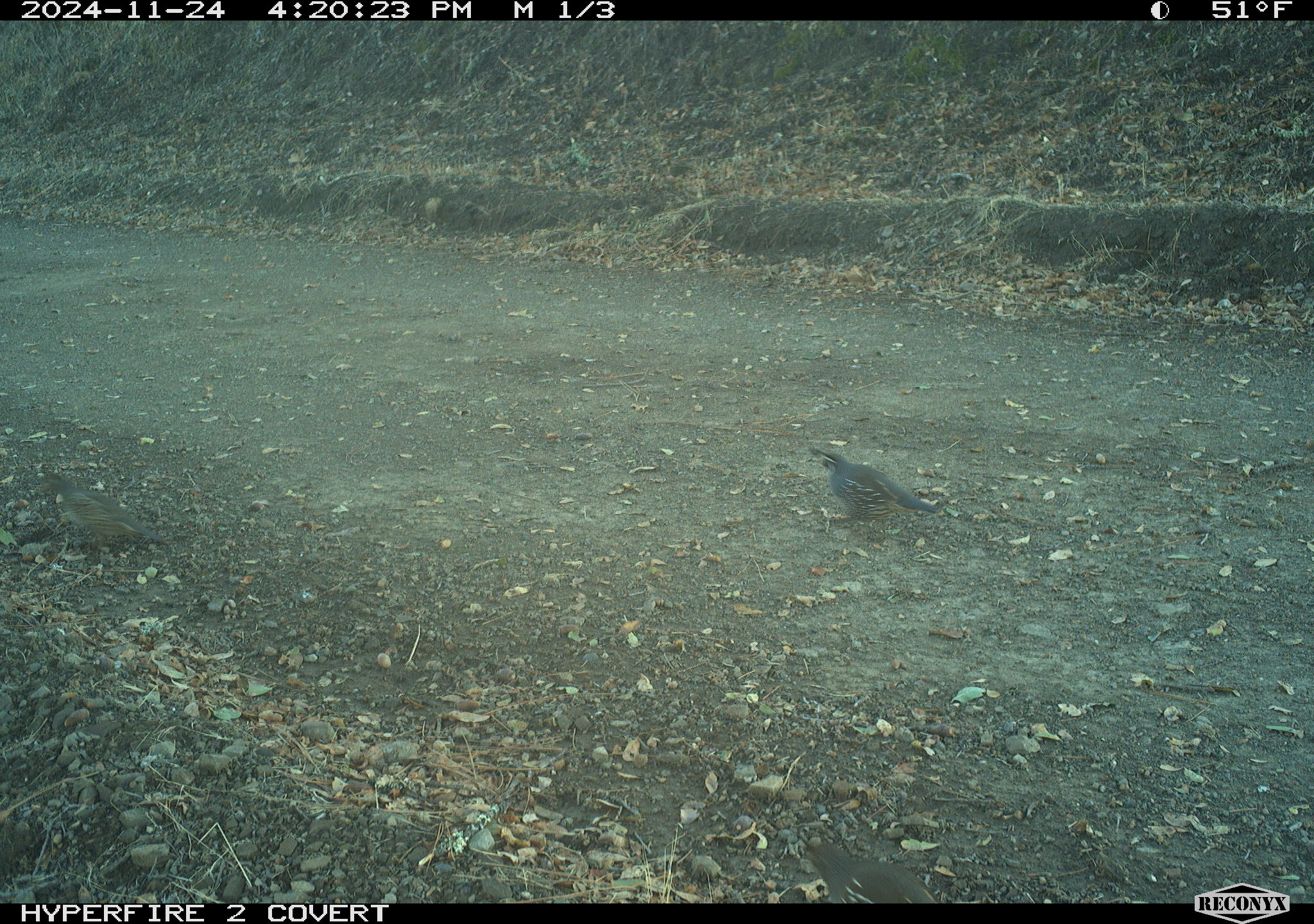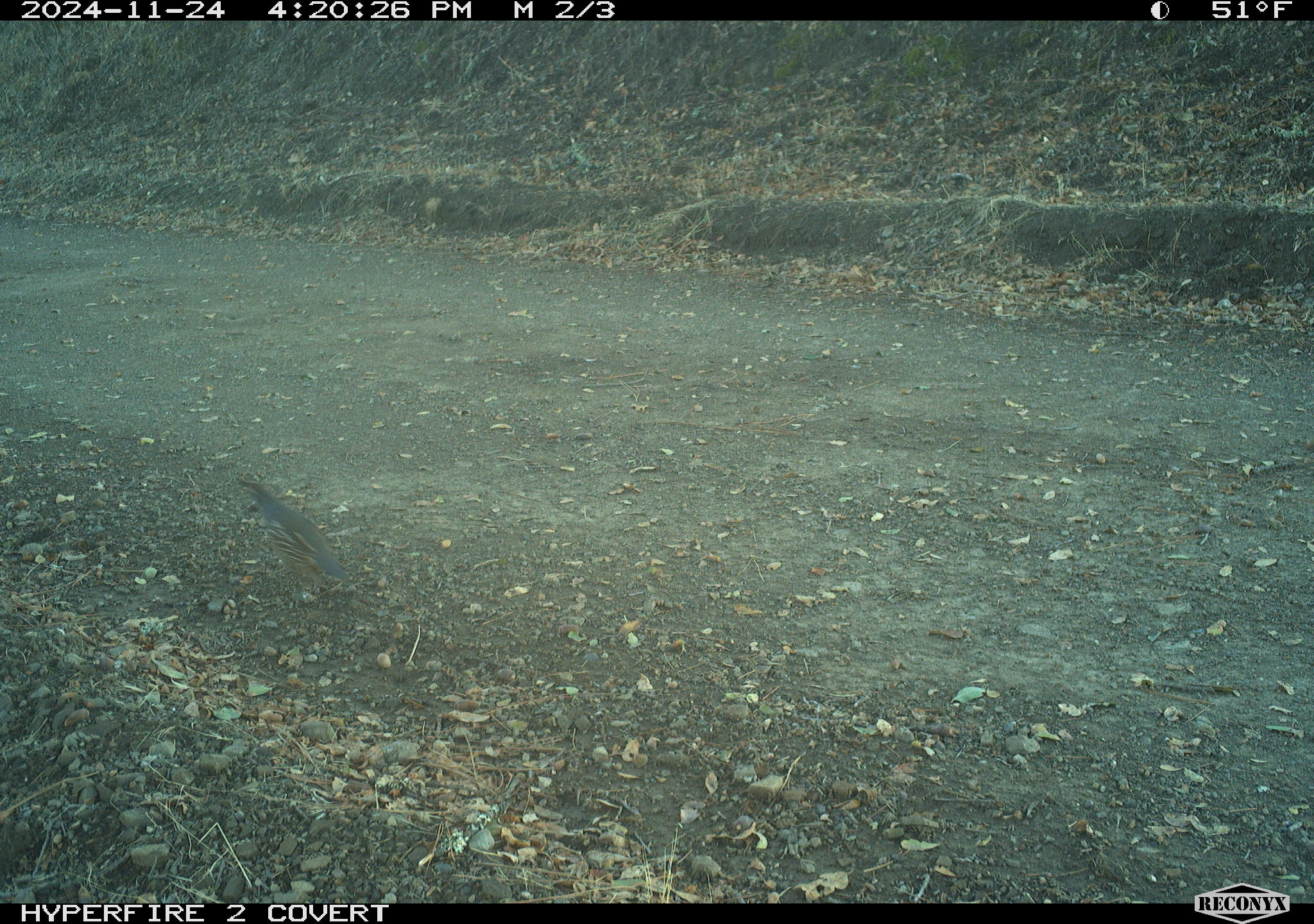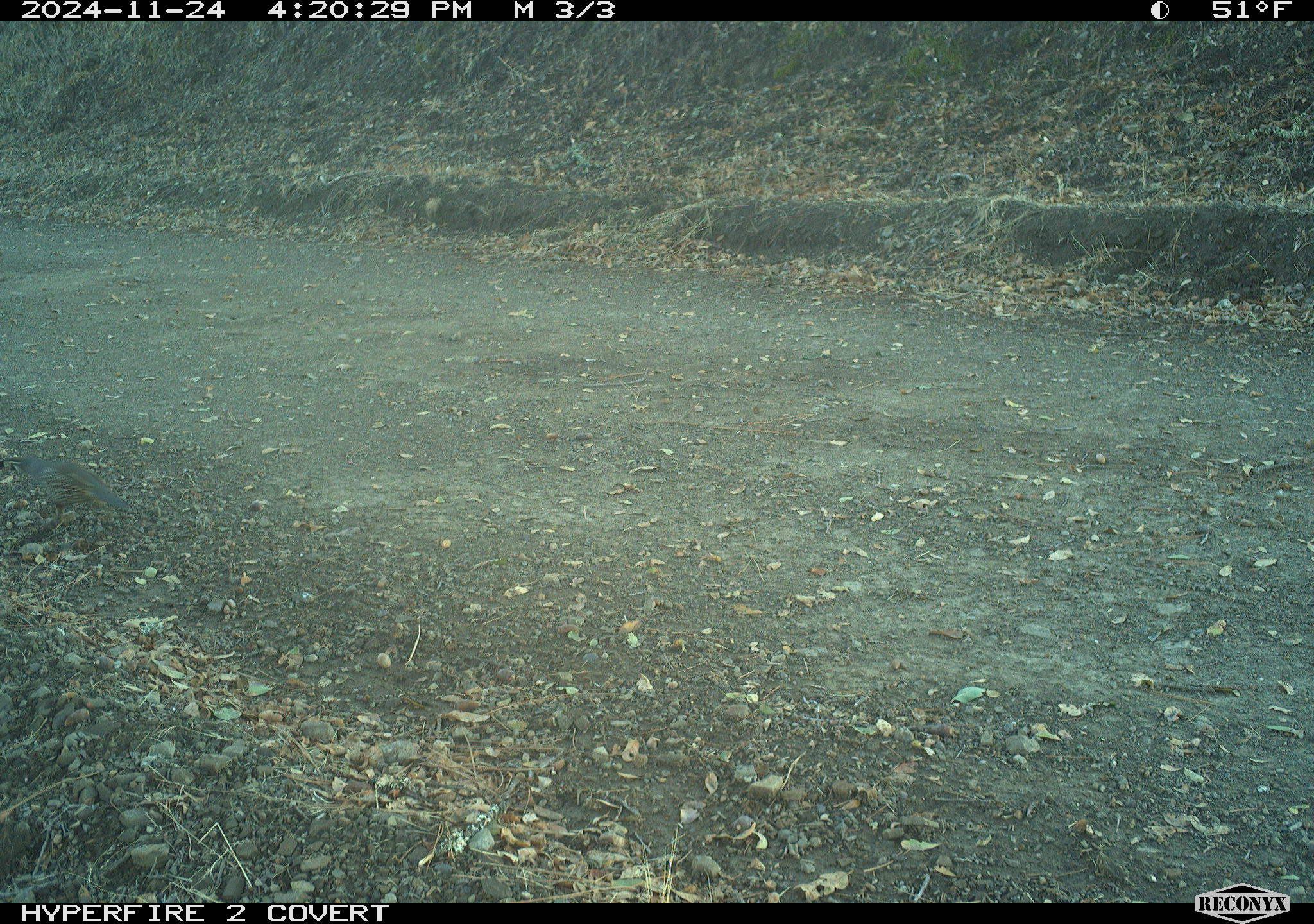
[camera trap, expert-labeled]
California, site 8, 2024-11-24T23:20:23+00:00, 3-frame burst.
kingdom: Animalia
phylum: Chordata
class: Aves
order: Galliformes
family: Odontophoridae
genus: Callipepla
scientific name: Callipepla californica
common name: california quail